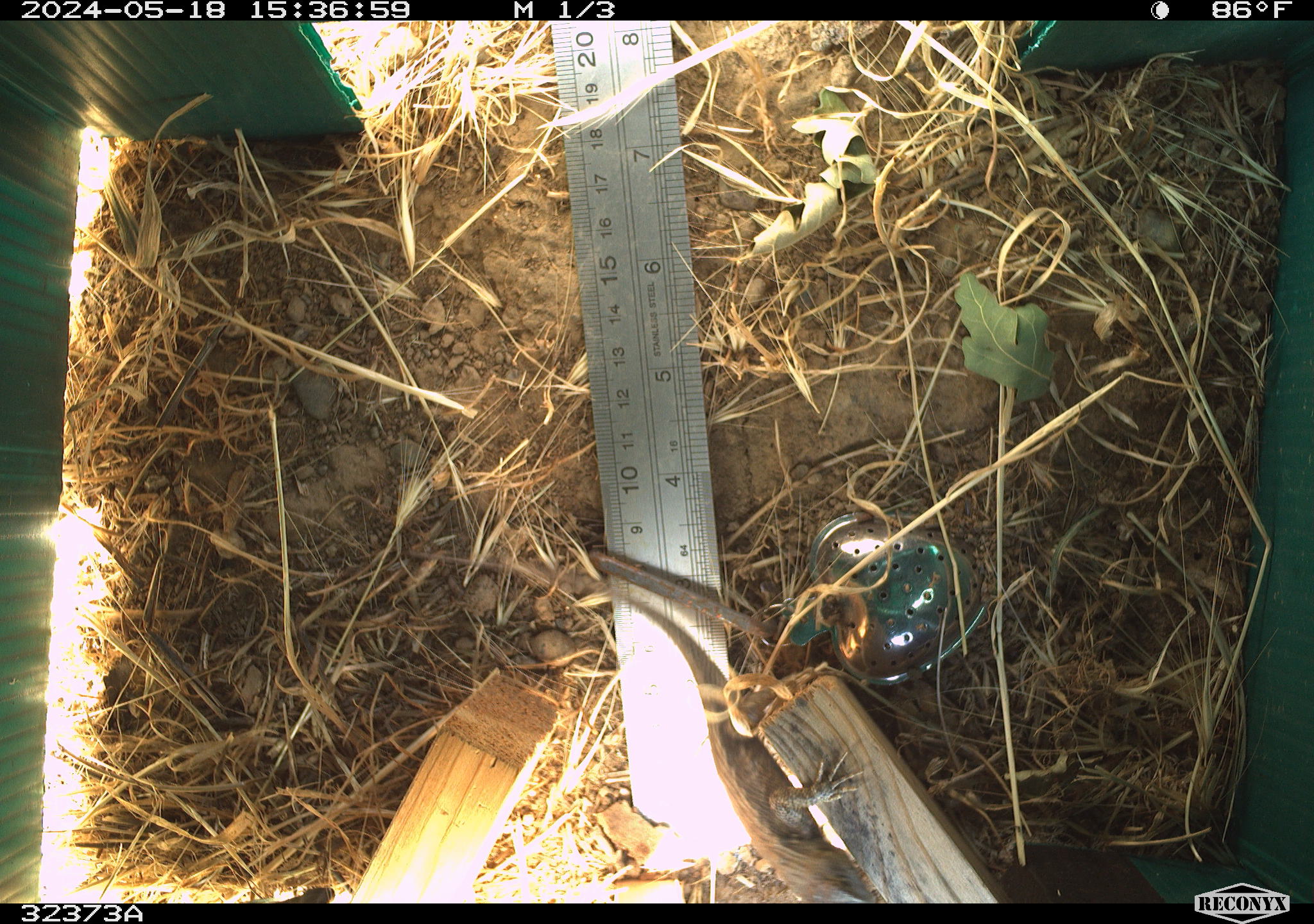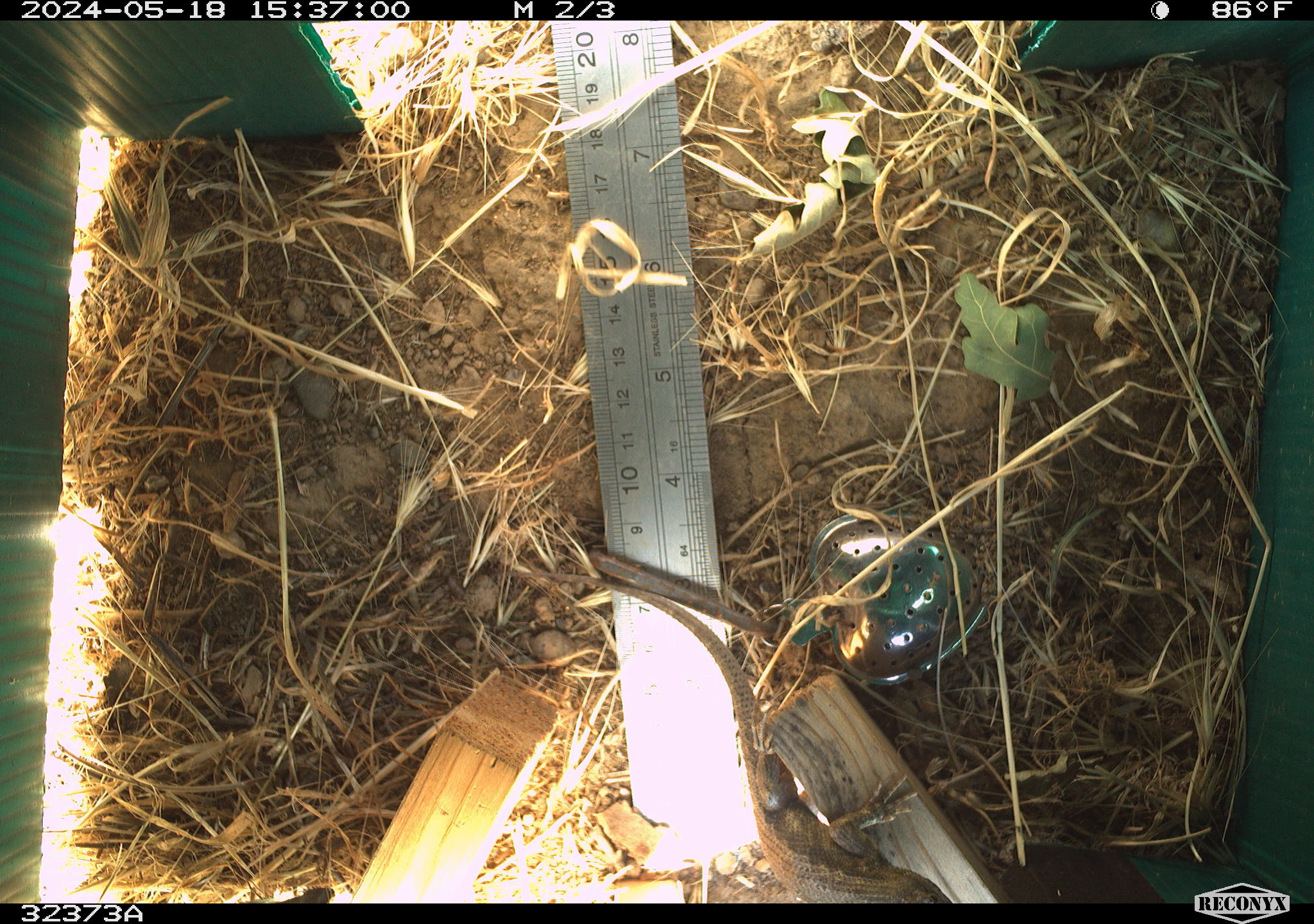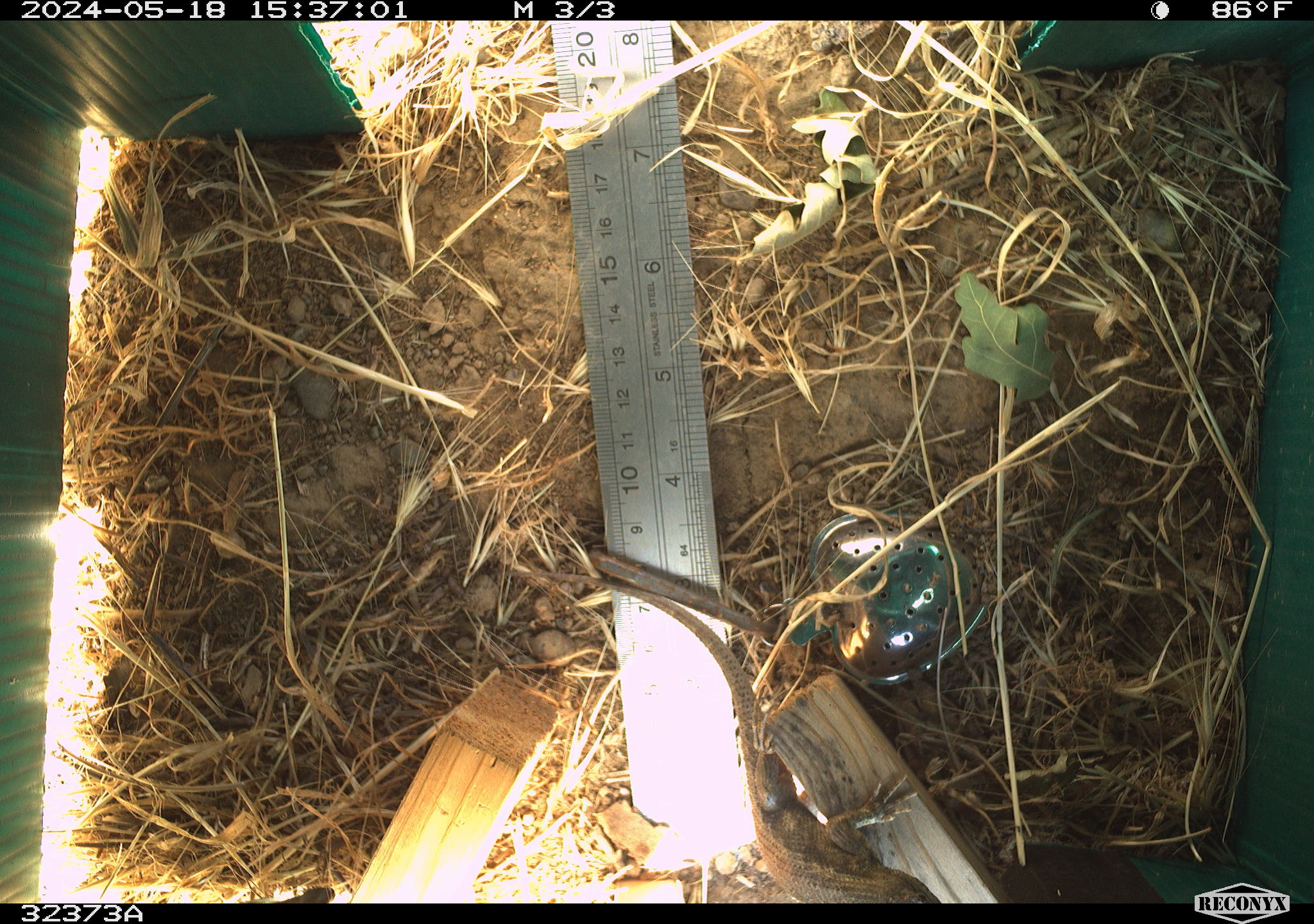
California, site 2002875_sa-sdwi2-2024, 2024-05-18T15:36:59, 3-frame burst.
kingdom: Animalia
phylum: Chordata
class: Reptilia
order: Squamata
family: Phrynosomatidae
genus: Sceloporus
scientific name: Sceloporus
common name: spiny lizards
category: sceloporus species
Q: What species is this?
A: Sceloporus species (spiny lizards) (Sceloporus).